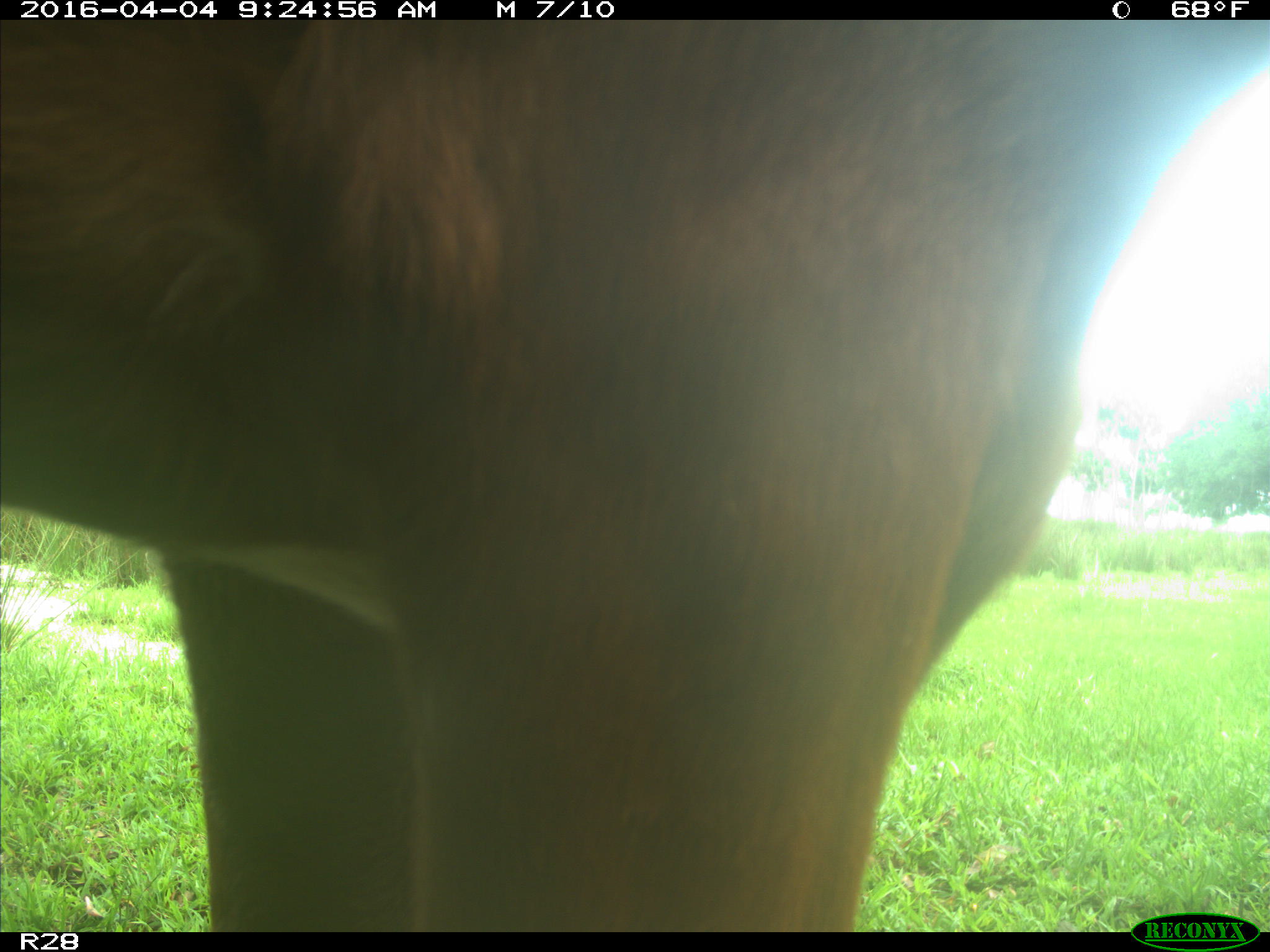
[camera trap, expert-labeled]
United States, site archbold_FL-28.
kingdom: Animalia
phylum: Chordata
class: Mammalia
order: Artiodactyla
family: Bovidae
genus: Bos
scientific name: Bos taurus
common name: domestic cow